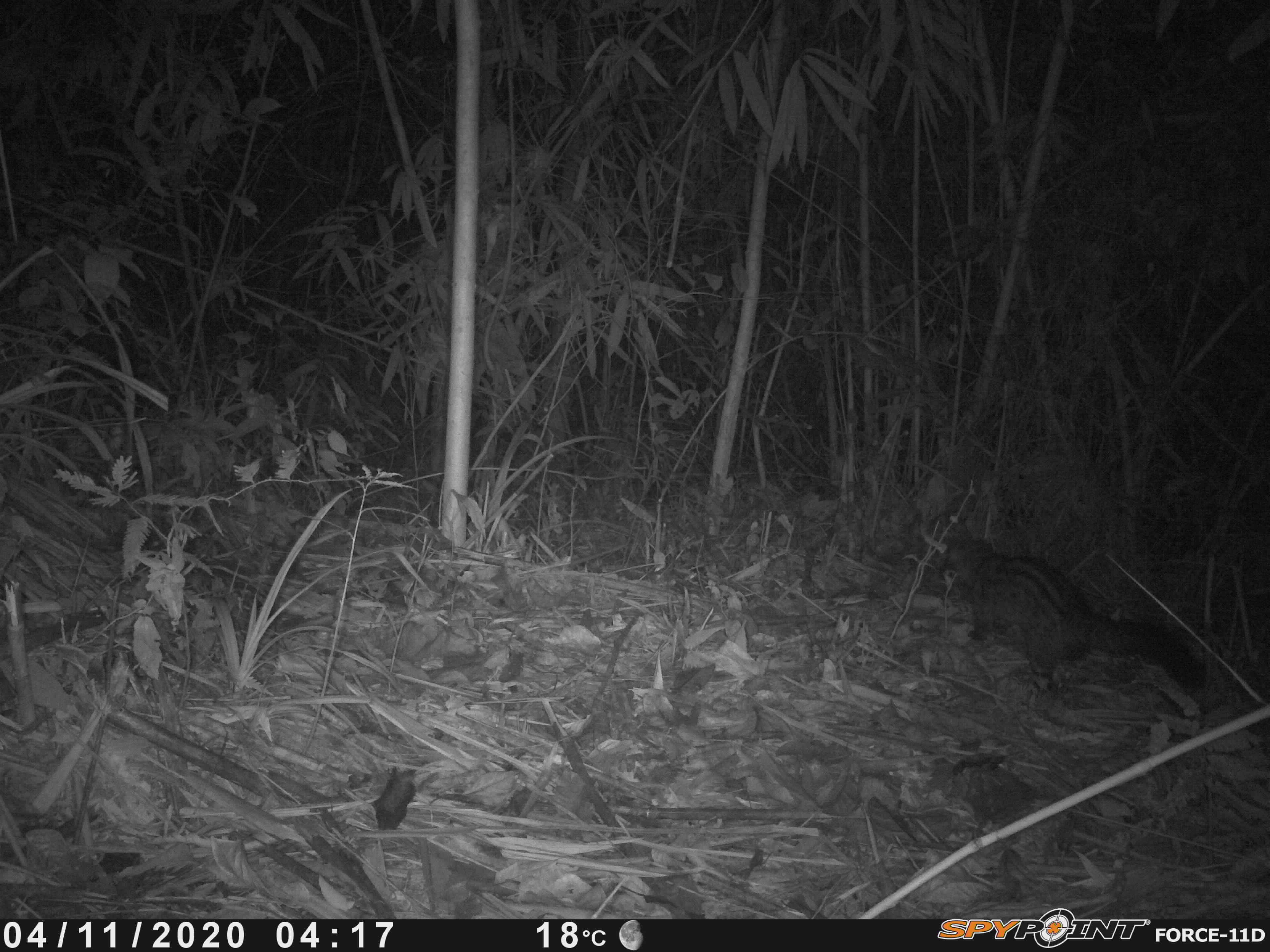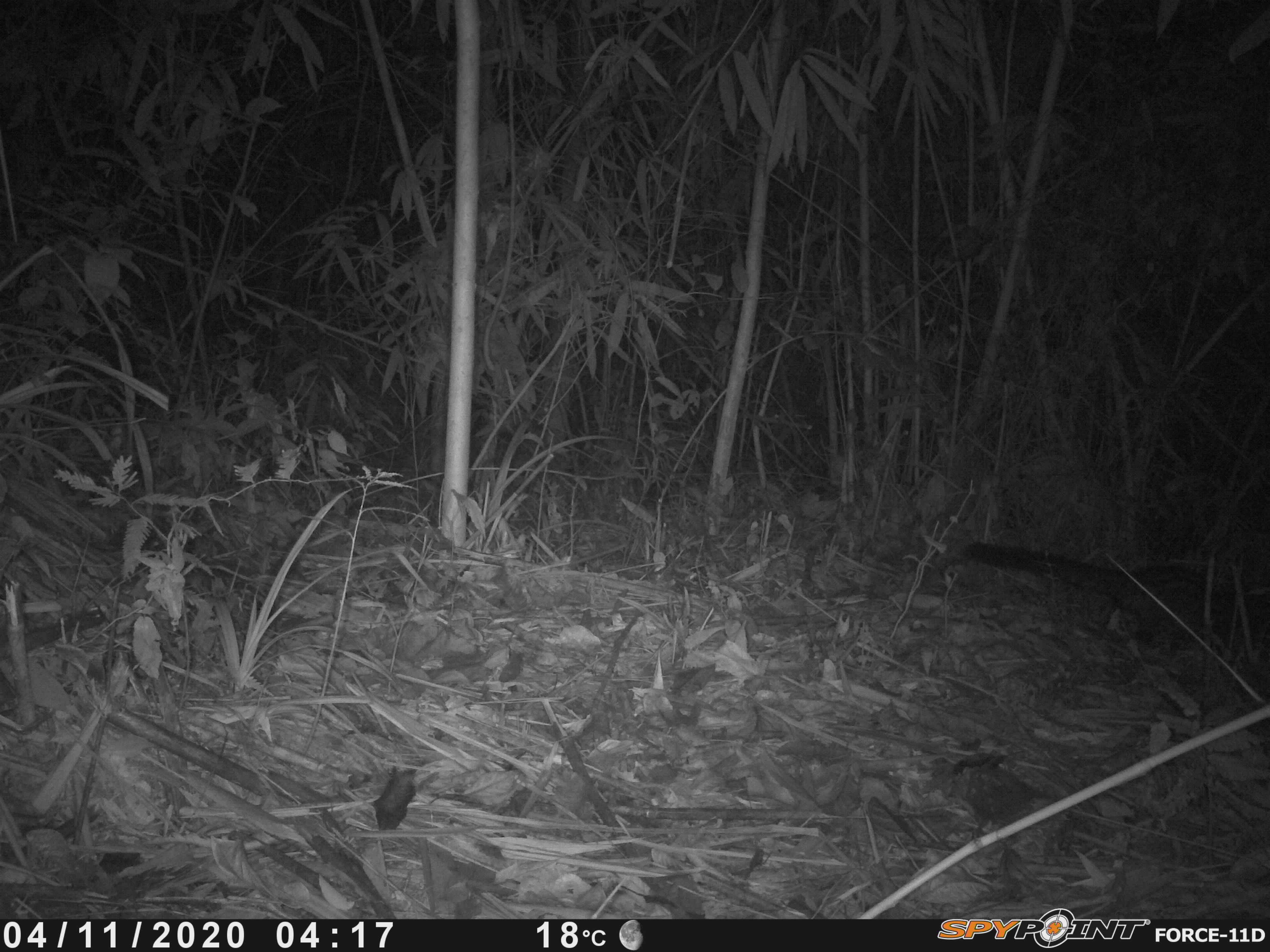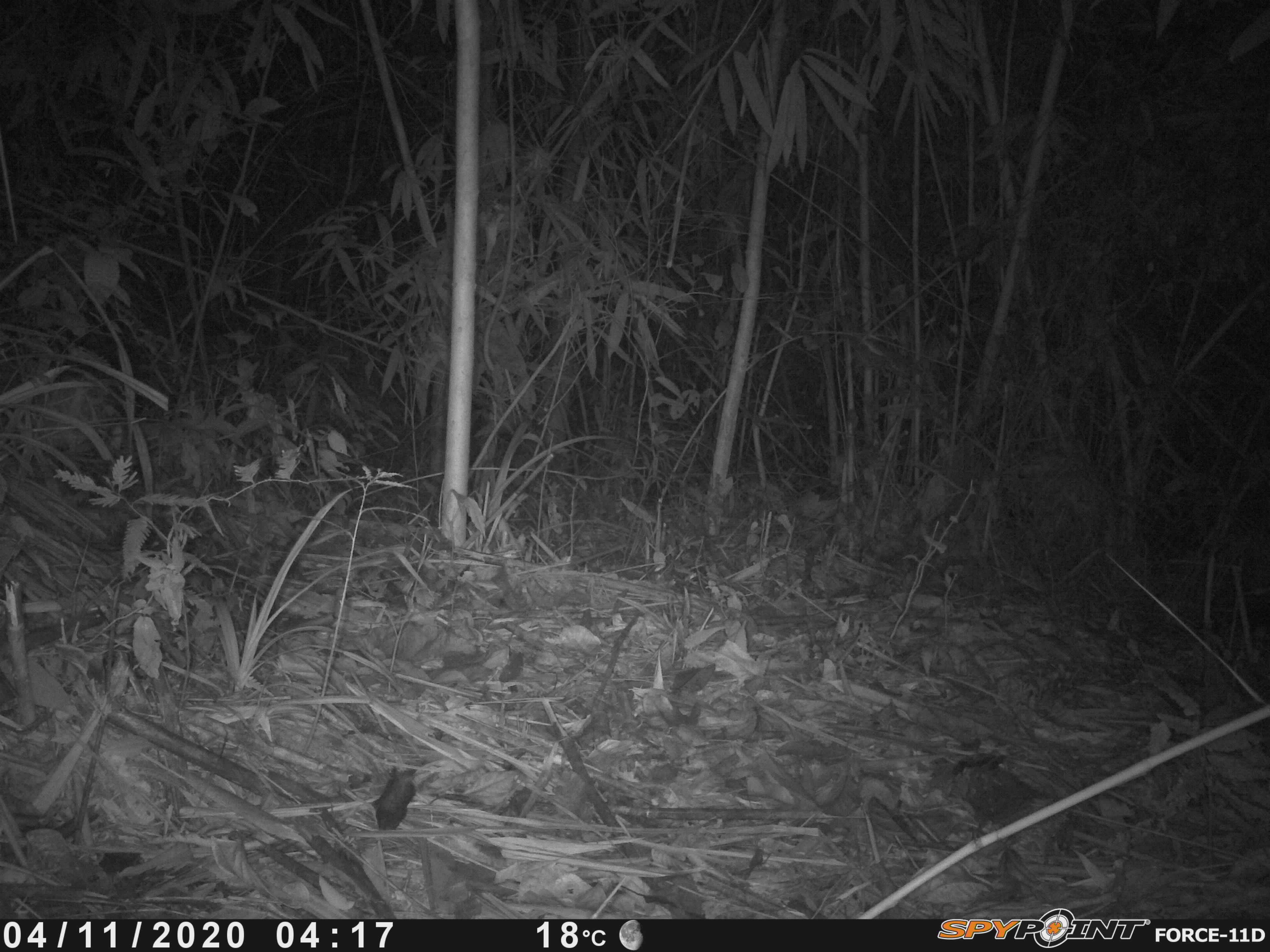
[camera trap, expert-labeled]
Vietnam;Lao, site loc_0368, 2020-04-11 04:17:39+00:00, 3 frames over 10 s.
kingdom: Animalia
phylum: Chordata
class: Mammalia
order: Carnivora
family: Viverridae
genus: Paradoxurus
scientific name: Paradoxurus hermaphroditus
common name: common palm civet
Common palm civet (Paradoxurus hermaphroditus). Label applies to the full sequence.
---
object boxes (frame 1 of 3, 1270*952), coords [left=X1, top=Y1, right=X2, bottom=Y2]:
common palm civet: [left=937, top=535, right=1208, bottom=695]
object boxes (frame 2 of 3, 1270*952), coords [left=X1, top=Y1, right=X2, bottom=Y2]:
common palm civet: [left=963, top=541, right=1263, bottom=647]